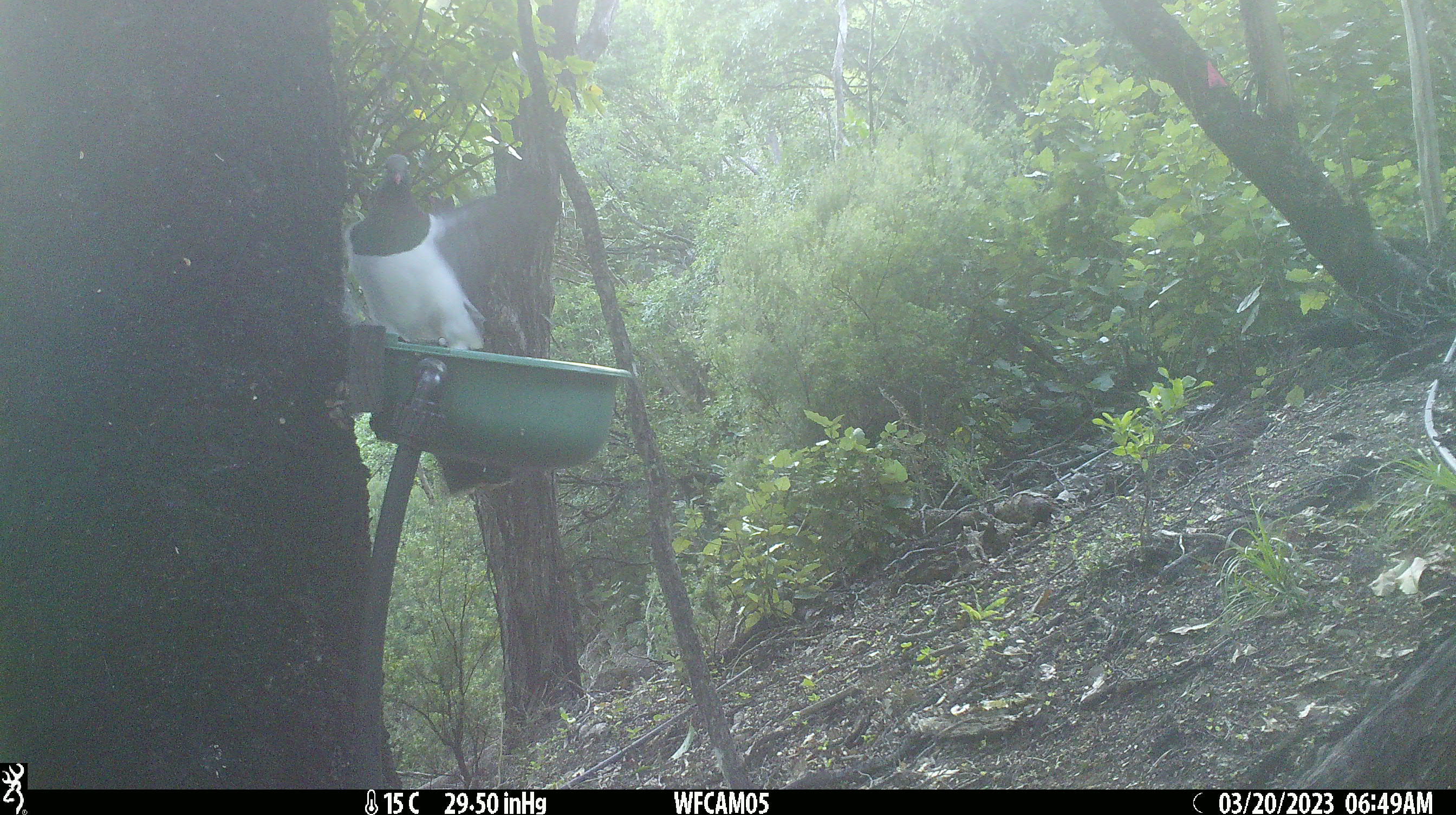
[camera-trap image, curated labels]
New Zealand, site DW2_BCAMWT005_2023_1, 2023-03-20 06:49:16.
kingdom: Animalia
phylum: Chordata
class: Aves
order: Columbiformes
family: Columbidae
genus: Hemiphaga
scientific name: Hemiphaga novaeseelandiae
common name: new zealand pigeon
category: kereru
Kereru (new zealand pigeon) (Hemiphaga novaeseelandiae).